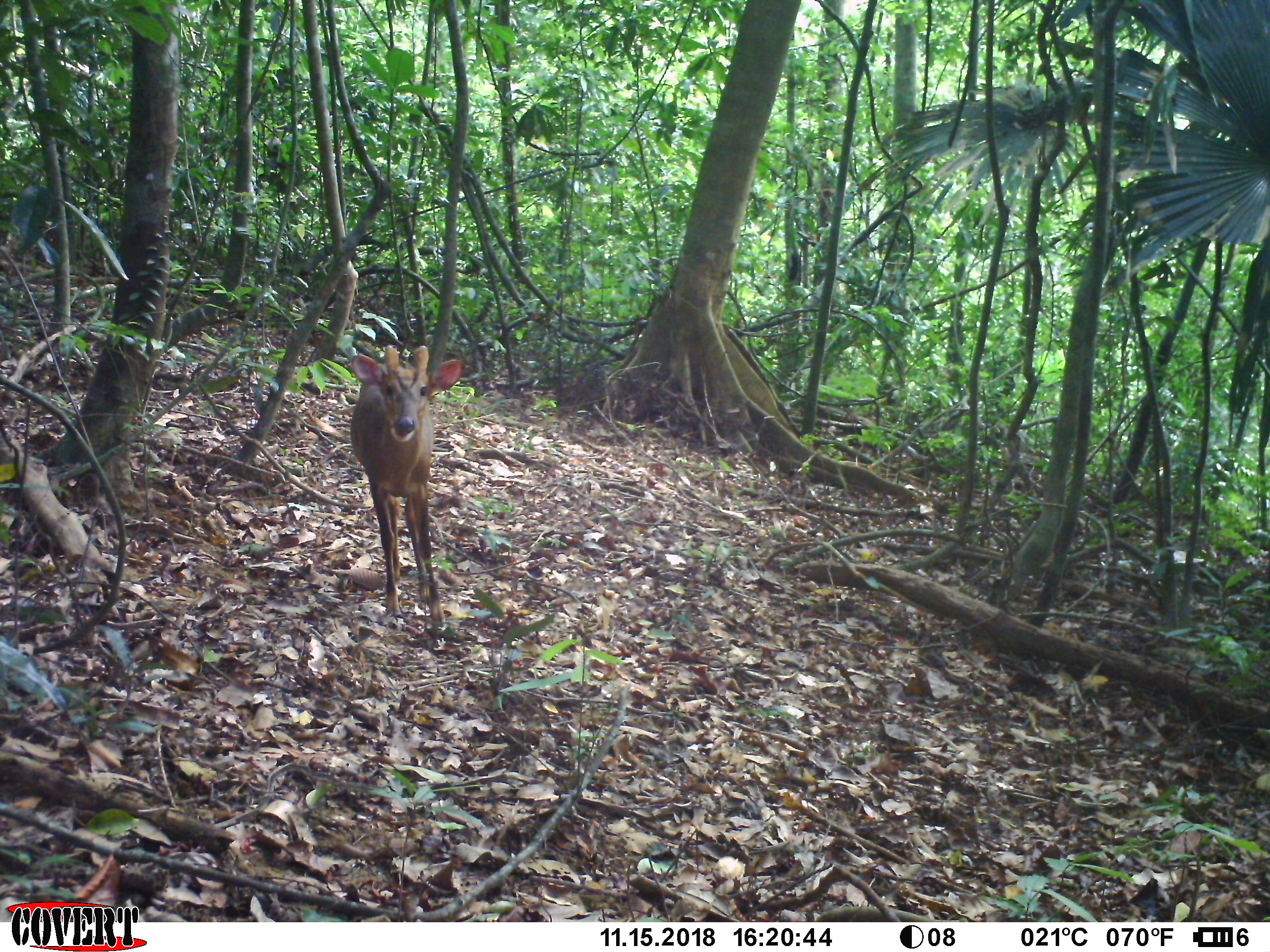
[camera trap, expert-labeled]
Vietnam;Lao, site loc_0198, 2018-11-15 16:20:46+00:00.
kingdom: Animalia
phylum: Chordata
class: Mammalia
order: Artiodactyla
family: Cervidae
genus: Muntiacus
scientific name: Muntiacus vuquangensis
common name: large-antlered muntjac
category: large antlered muntjac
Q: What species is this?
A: Large antlered muntjac (large-antlered muntjac) (Muntiacus vuquangensis).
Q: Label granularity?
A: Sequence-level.